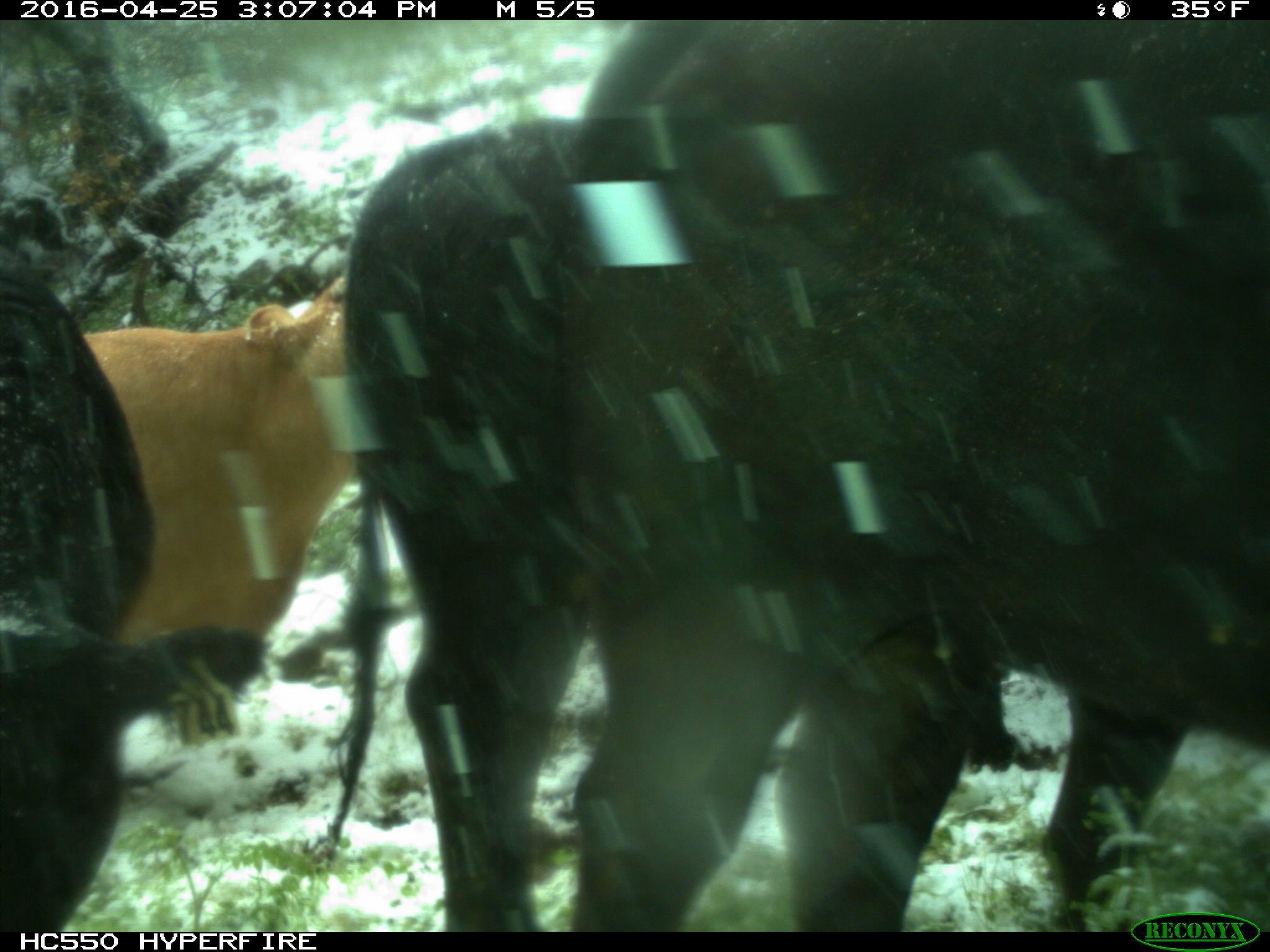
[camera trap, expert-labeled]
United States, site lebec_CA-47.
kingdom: Animalia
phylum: Chordata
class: Mammalia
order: Artiodactyla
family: Bovidae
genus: Bos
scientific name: Bos taurus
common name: domestic cow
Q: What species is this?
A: Bos taurus (domestic cow).